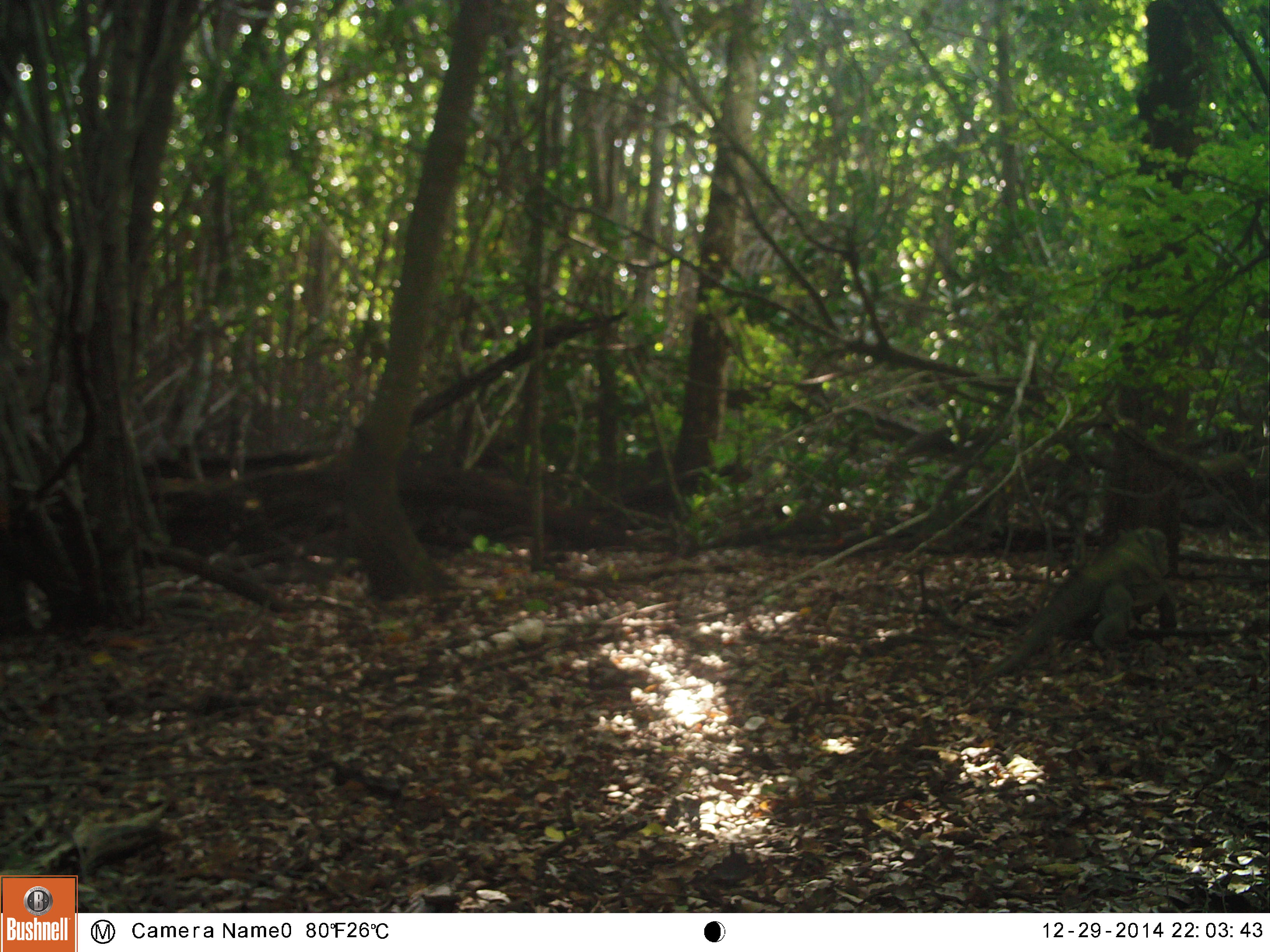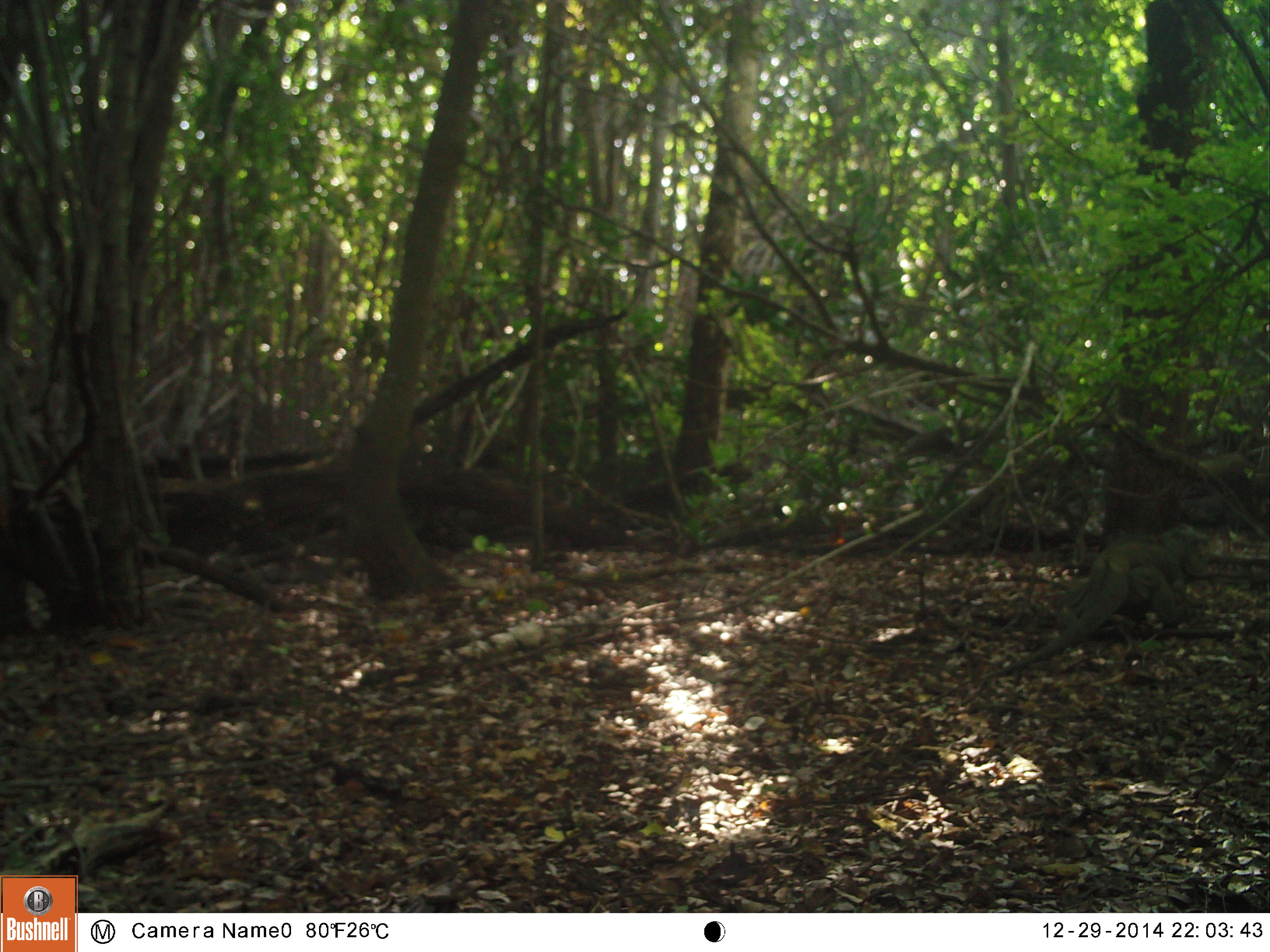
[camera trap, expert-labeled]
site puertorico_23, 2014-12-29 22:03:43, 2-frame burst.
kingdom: Animalia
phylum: Chordata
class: Reptilia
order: Squamata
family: Iguanidae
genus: Iguana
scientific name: Iguana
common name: typical iguanas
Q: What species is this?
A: Iguana (typical iguanas).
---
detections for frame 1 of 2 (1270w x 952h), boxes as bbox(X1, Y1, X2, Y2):
iguana: bbox(983, 526, 1182, 683)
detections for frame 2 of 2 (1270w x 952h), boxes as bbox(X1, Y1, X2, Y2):
iguana: bbox(1003, 530, 1227, 678)